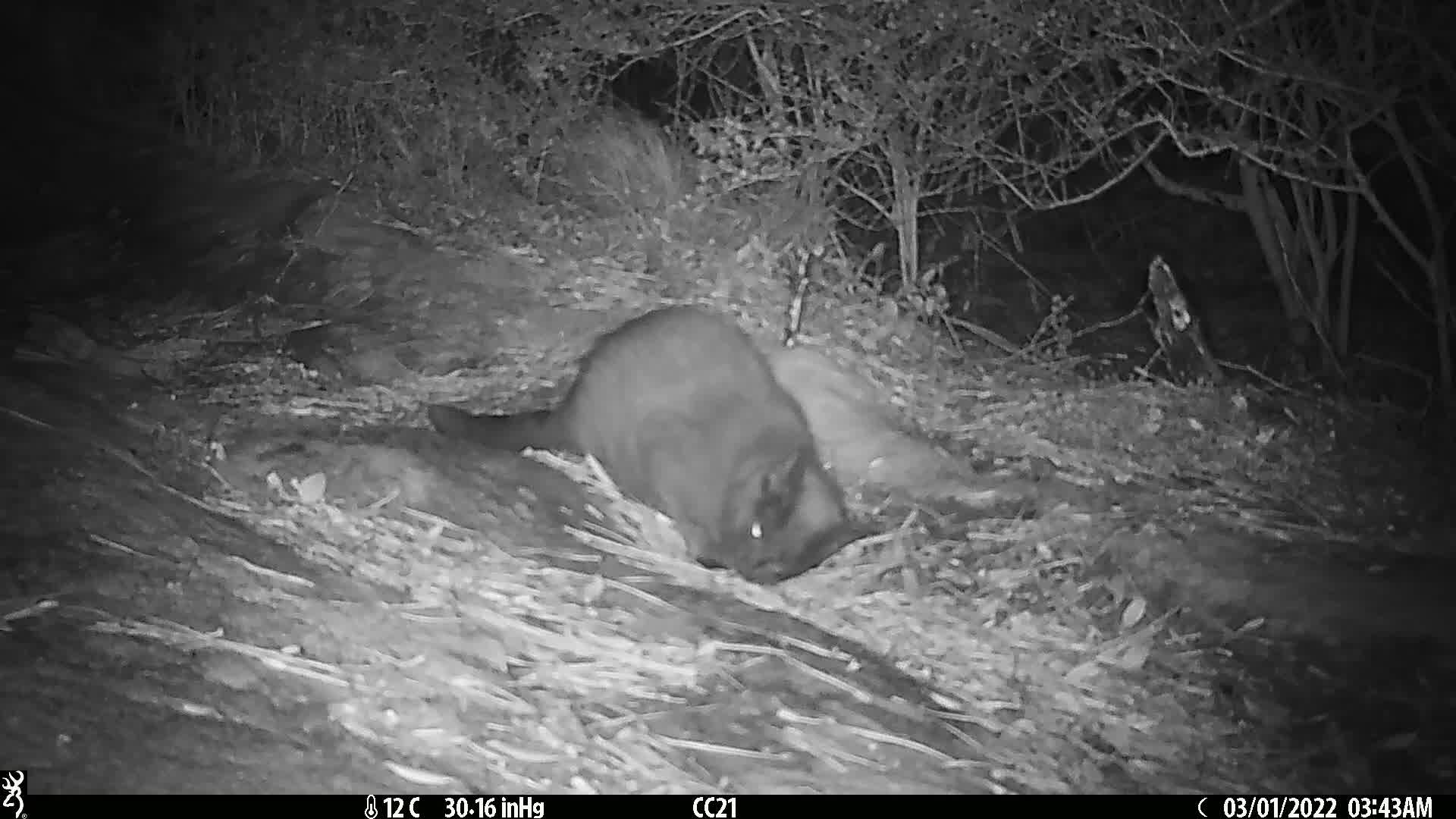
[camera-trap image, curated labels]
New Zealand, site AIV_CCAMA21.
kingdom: Animalia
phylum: Chordata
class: Mammalia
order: Carnivora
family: Felidae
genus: Felis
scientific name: Felis catus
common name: domestic cat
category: cat